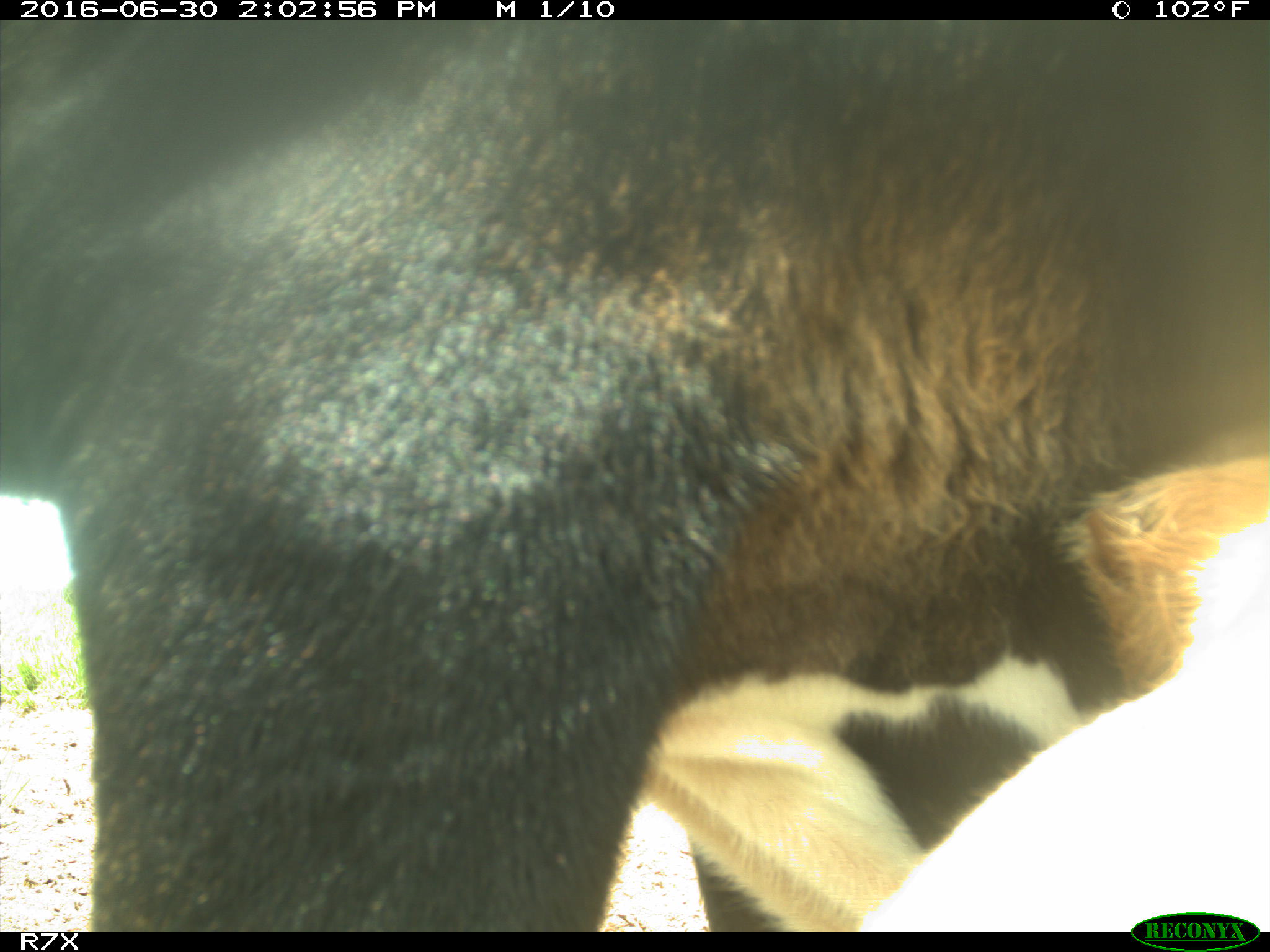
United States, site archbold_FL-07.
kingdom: Animalia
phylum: Chordata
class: Mammalia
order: Artiodactyla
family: Bovidae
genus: Bos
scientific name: Bos taurus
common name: domestic cow